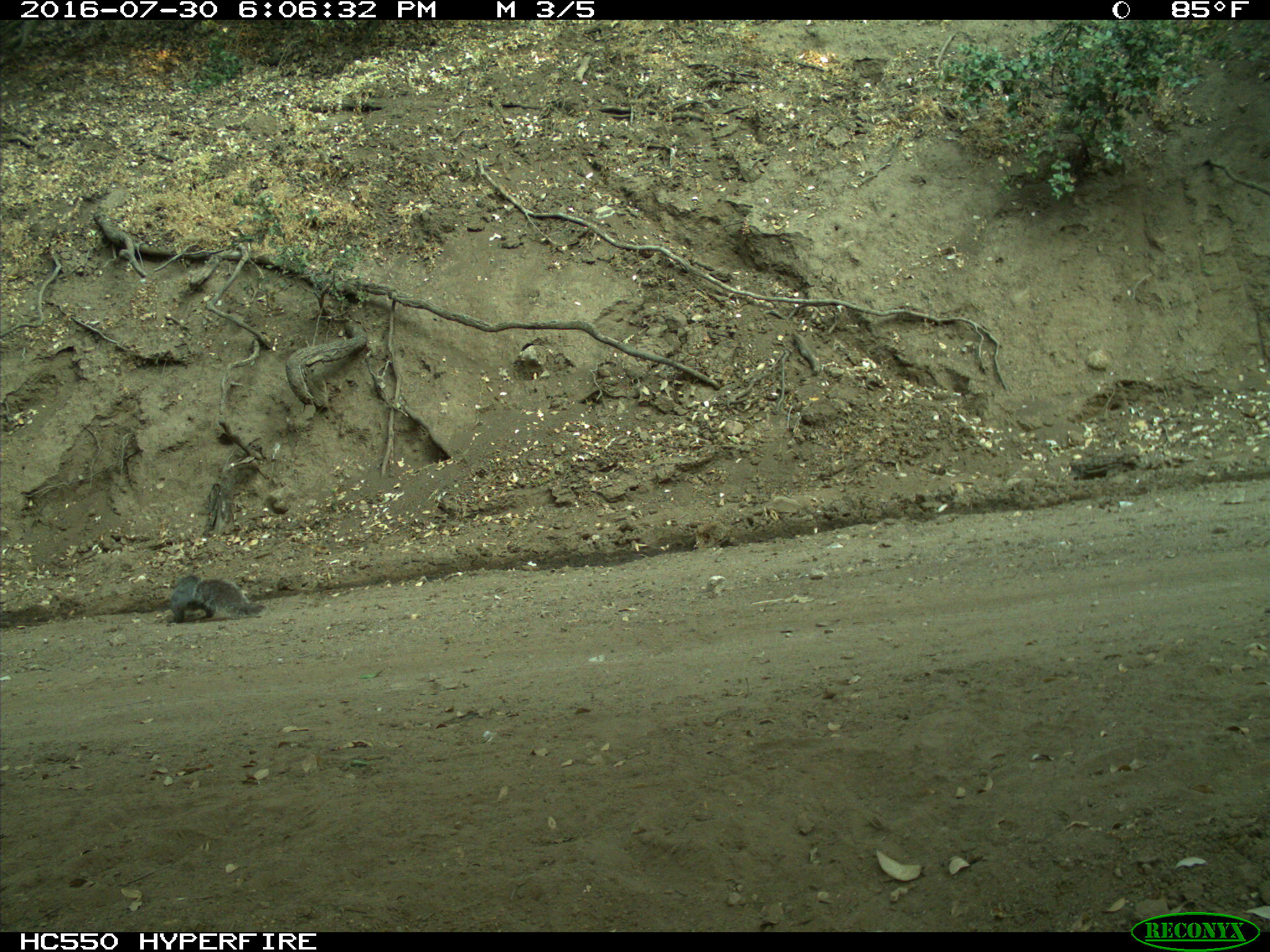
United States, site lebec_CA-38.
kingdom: Animalia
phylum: Chordata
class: Mammalia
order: Rodentia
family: Sciuridae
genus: Sciurus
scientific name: Sciurus carolinensis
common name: eastern gray squirrel